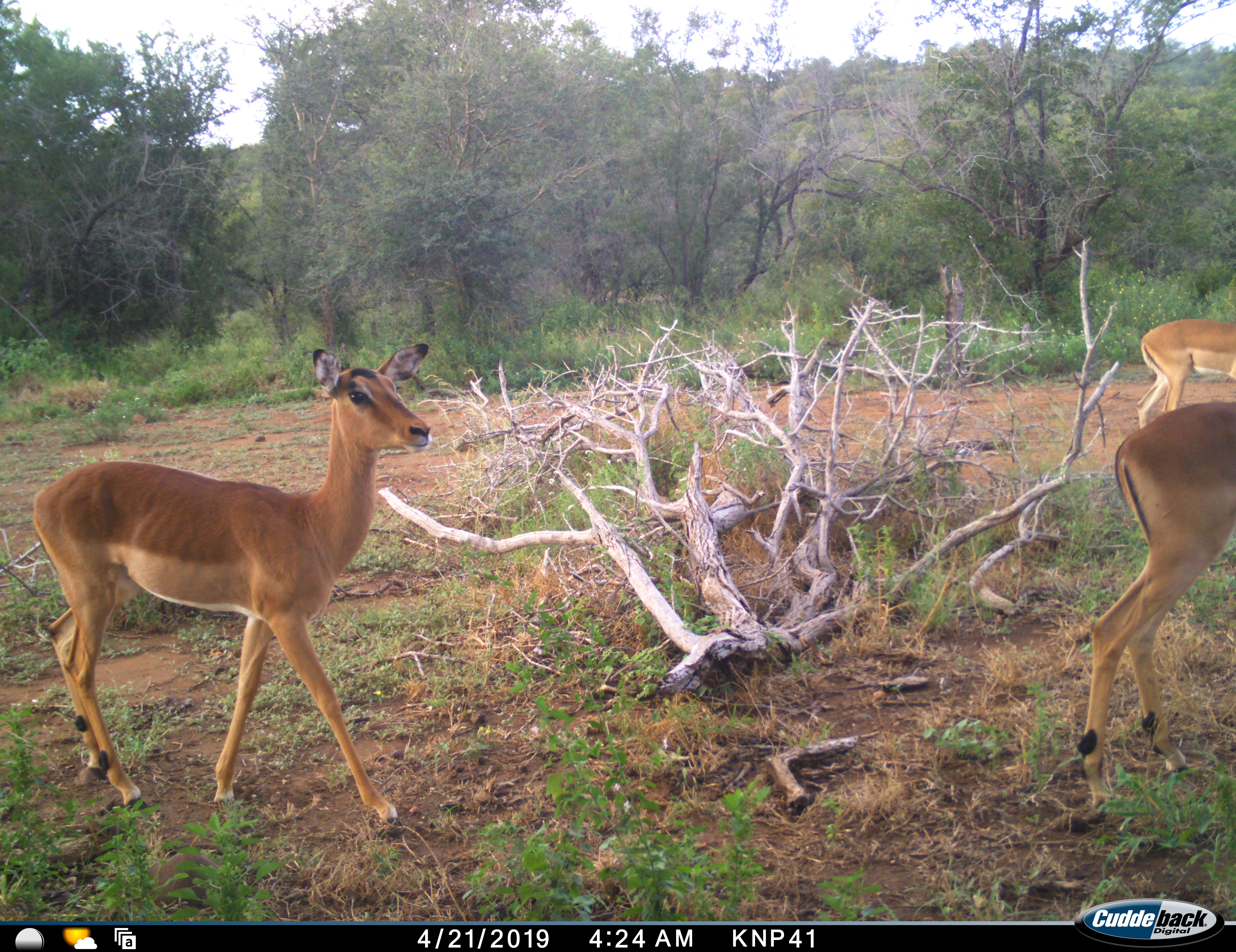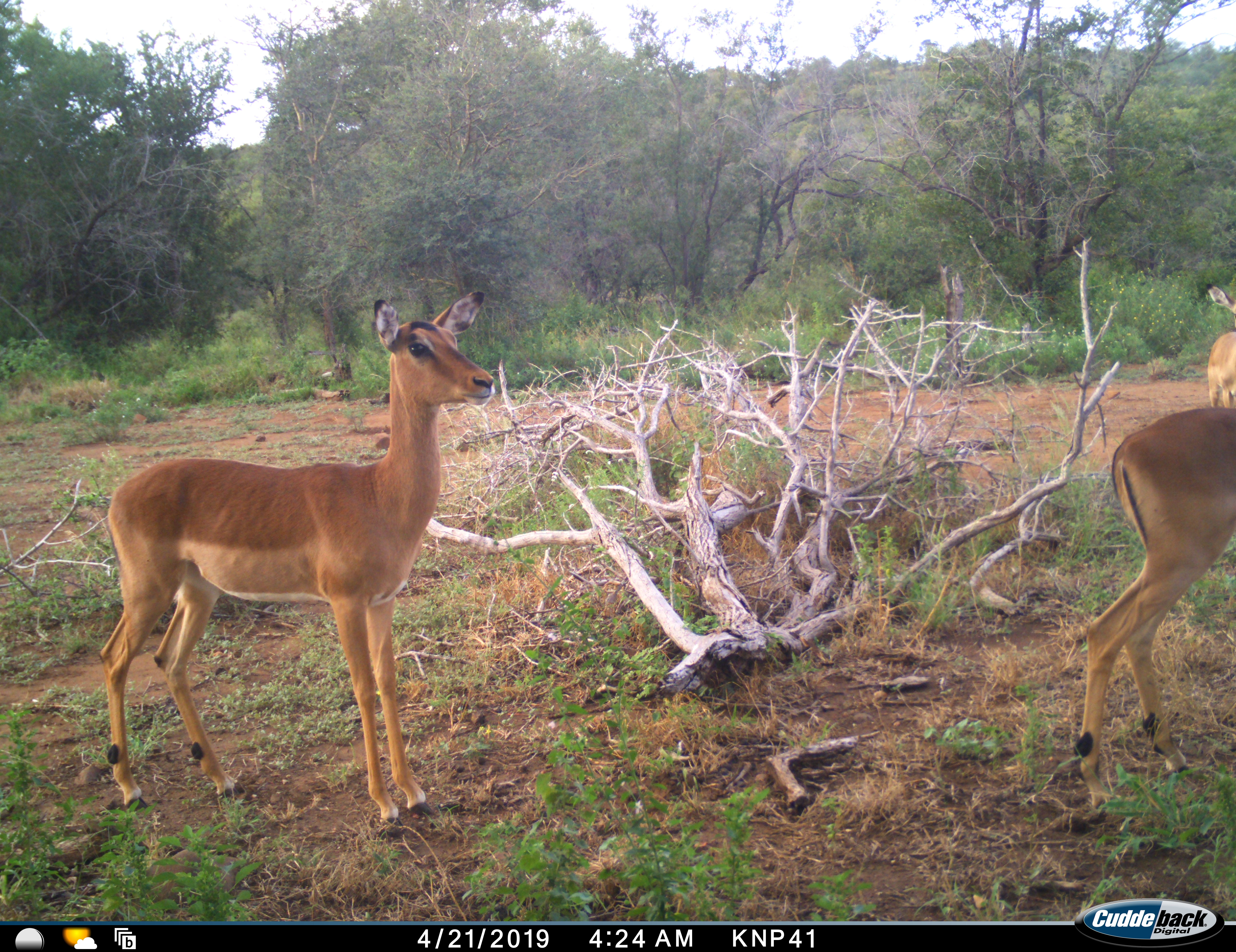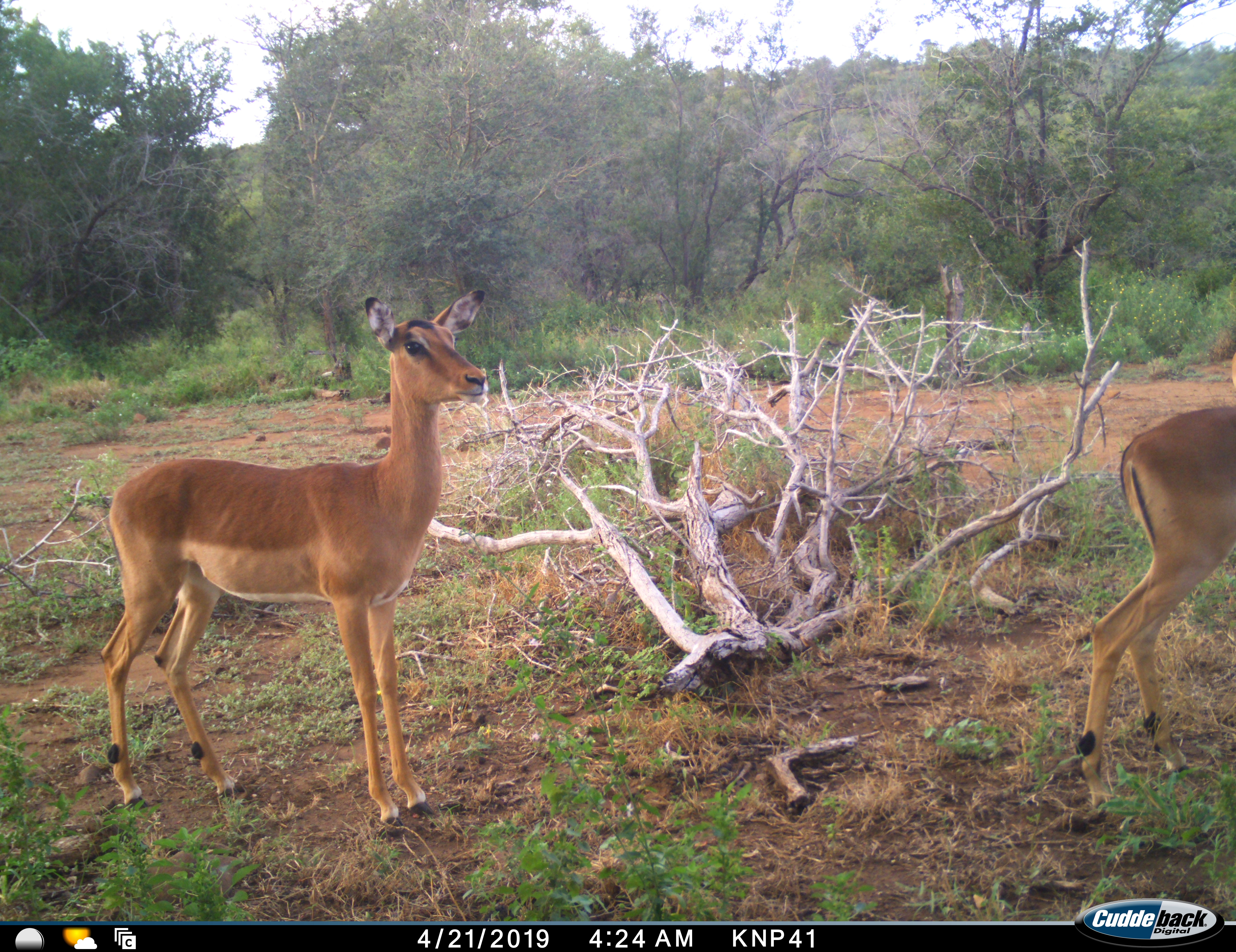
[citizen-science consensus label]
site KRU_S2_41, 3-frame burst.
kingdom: Animalia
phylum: Chordata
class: Mammalia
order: Artiodactyla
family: Bovidae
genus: Aepyceros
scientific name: Aepyceros melampus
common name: impala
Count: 3.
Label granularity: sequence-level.